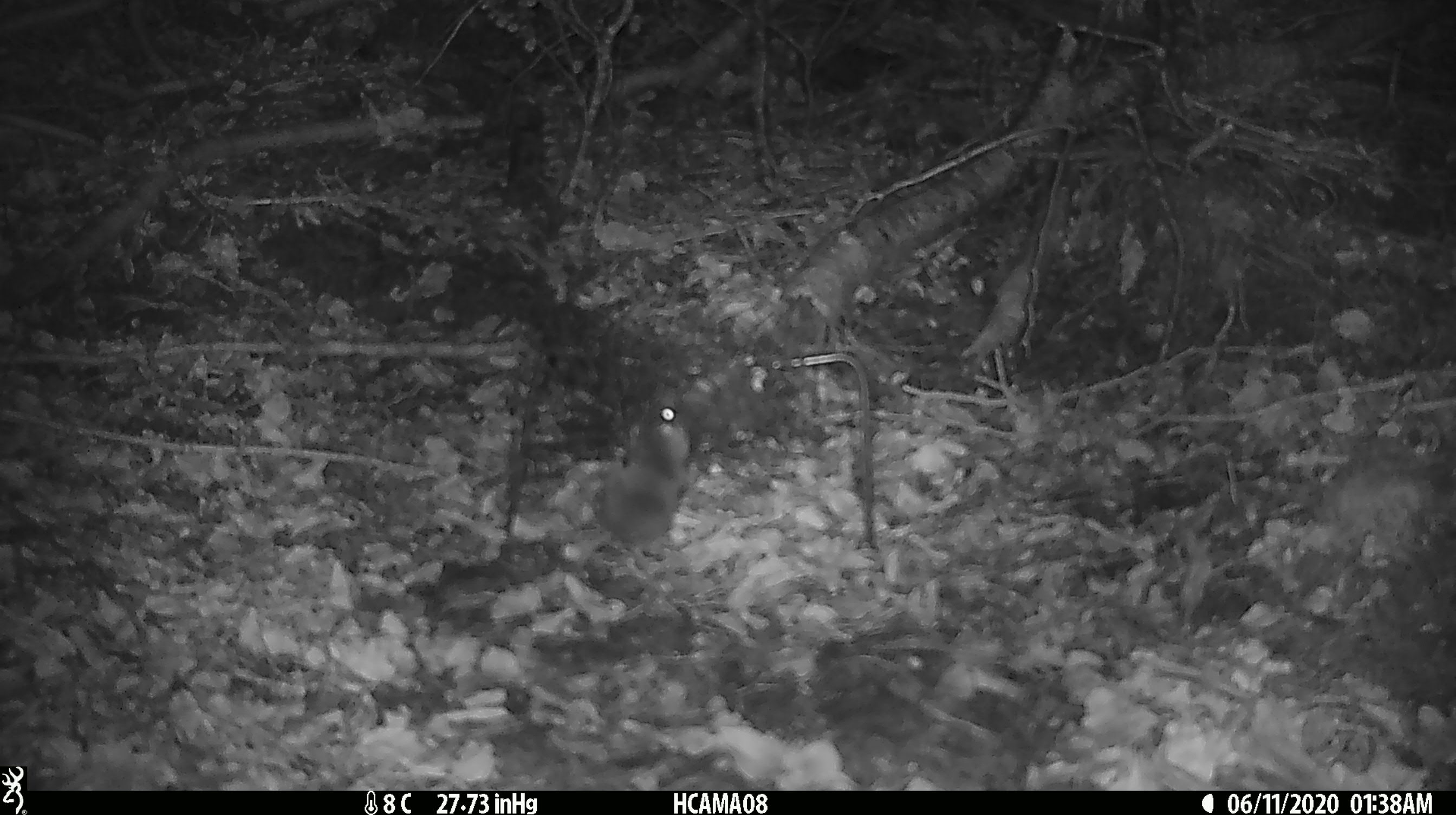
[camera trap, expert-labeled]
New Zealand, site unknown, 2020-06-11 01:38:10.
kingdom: Animalia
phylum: Chordata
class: Mammalia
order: Rodentia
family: Muridae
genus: Mus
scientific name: Mus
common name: mouse